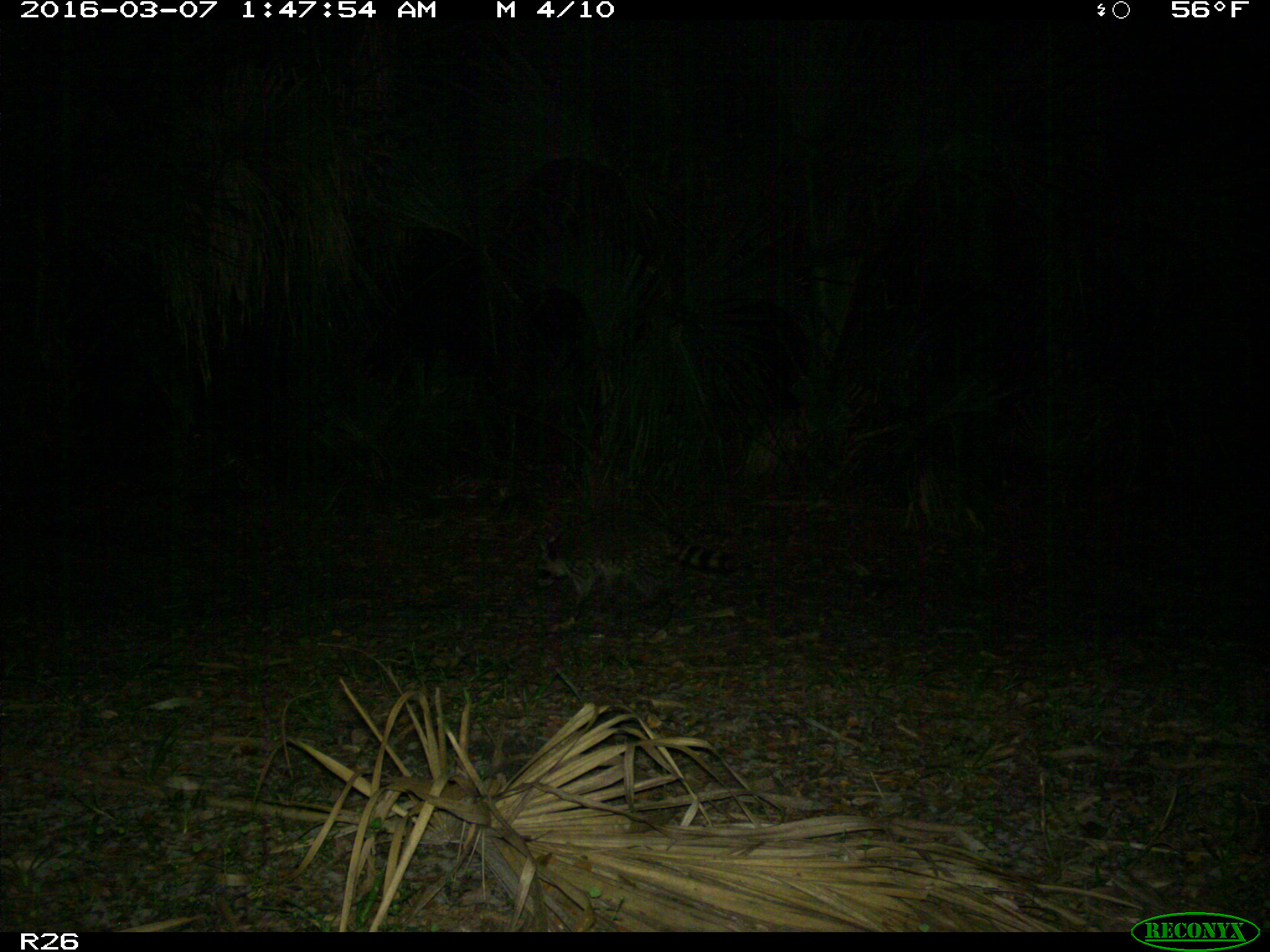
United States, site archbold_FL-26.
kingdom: Animalia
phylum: Chordata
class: Mammalia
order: Carnivora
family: Procyonidae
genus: Procyon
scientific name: Procyon lotor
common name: common raccoon